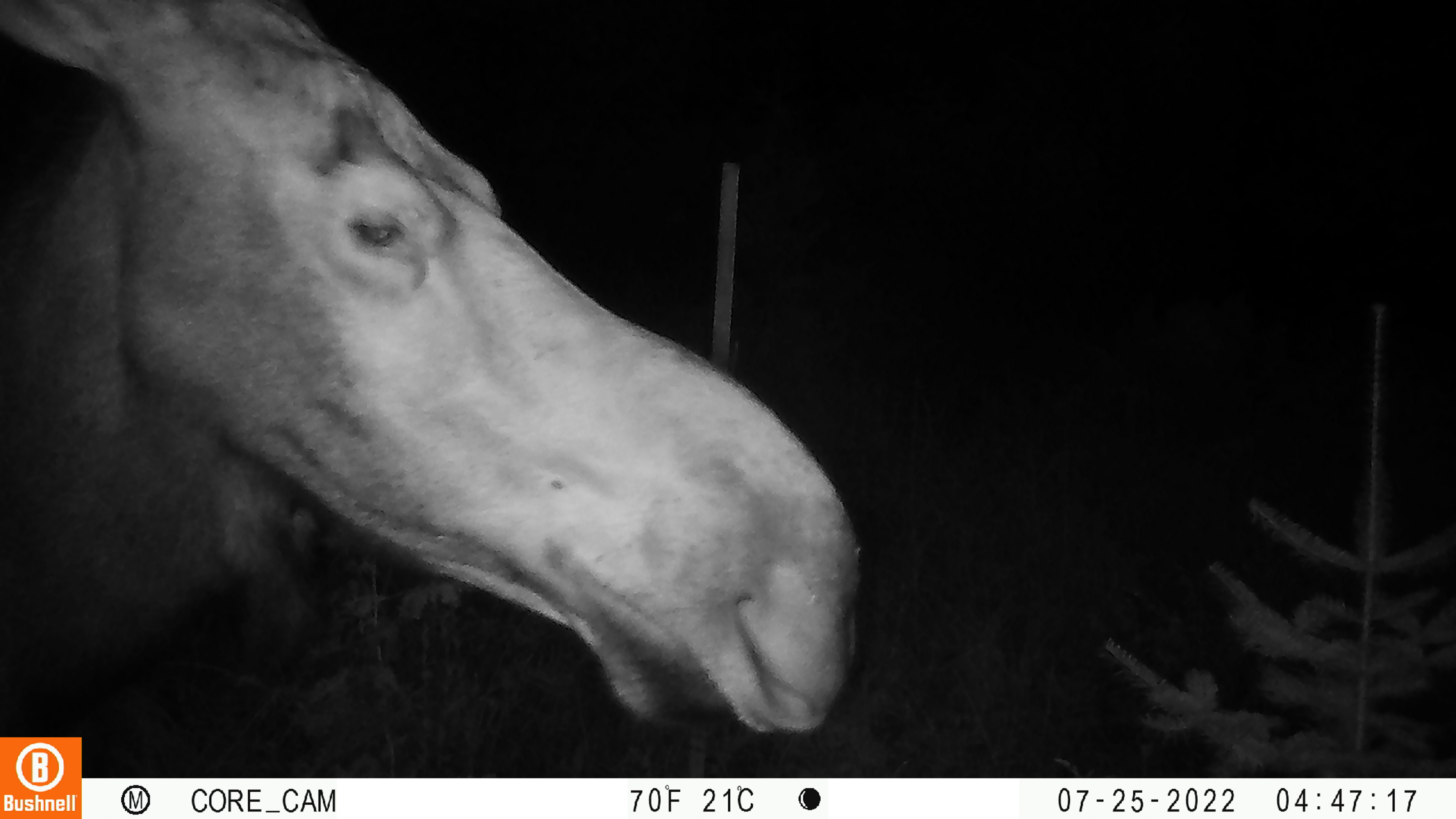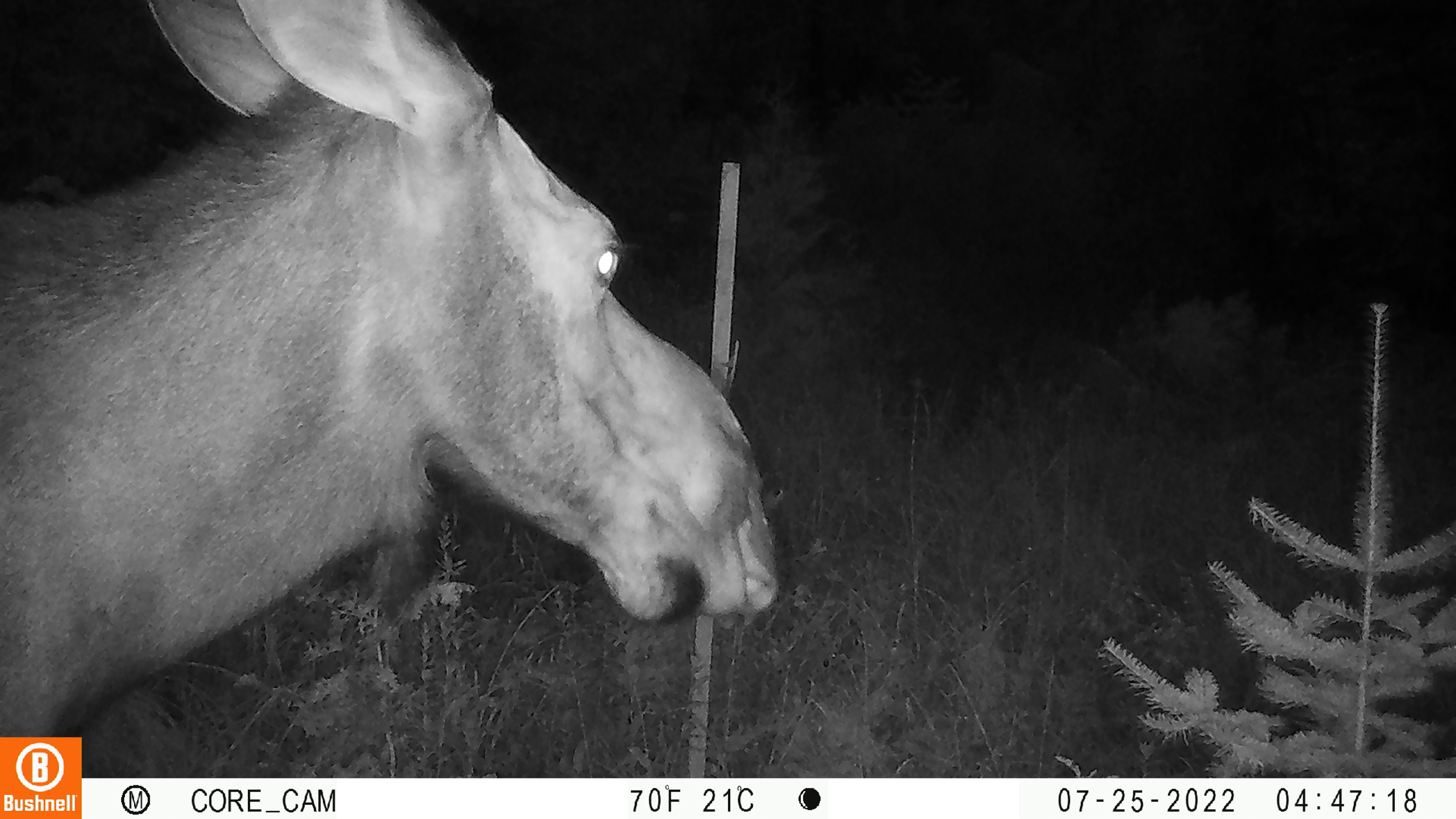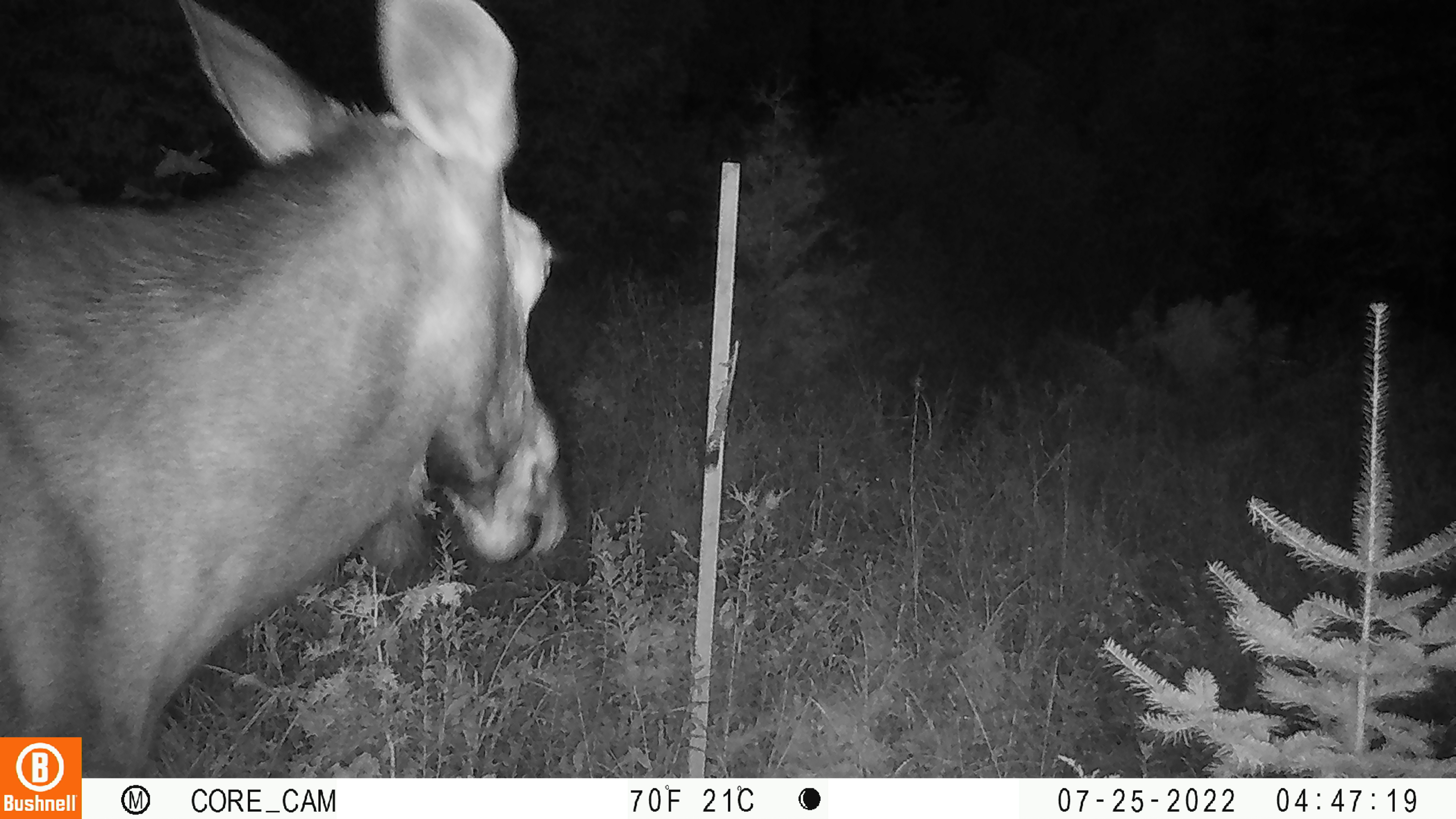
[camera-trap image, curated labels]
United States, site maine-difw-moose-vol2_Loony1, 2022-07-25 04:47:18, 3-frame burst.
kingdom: Animalia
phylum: Chordata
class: Mammalia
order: Artiodactyla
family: Cervidae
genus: Alces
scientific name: Alces alces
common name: moose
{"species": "moose (Alces alces)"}